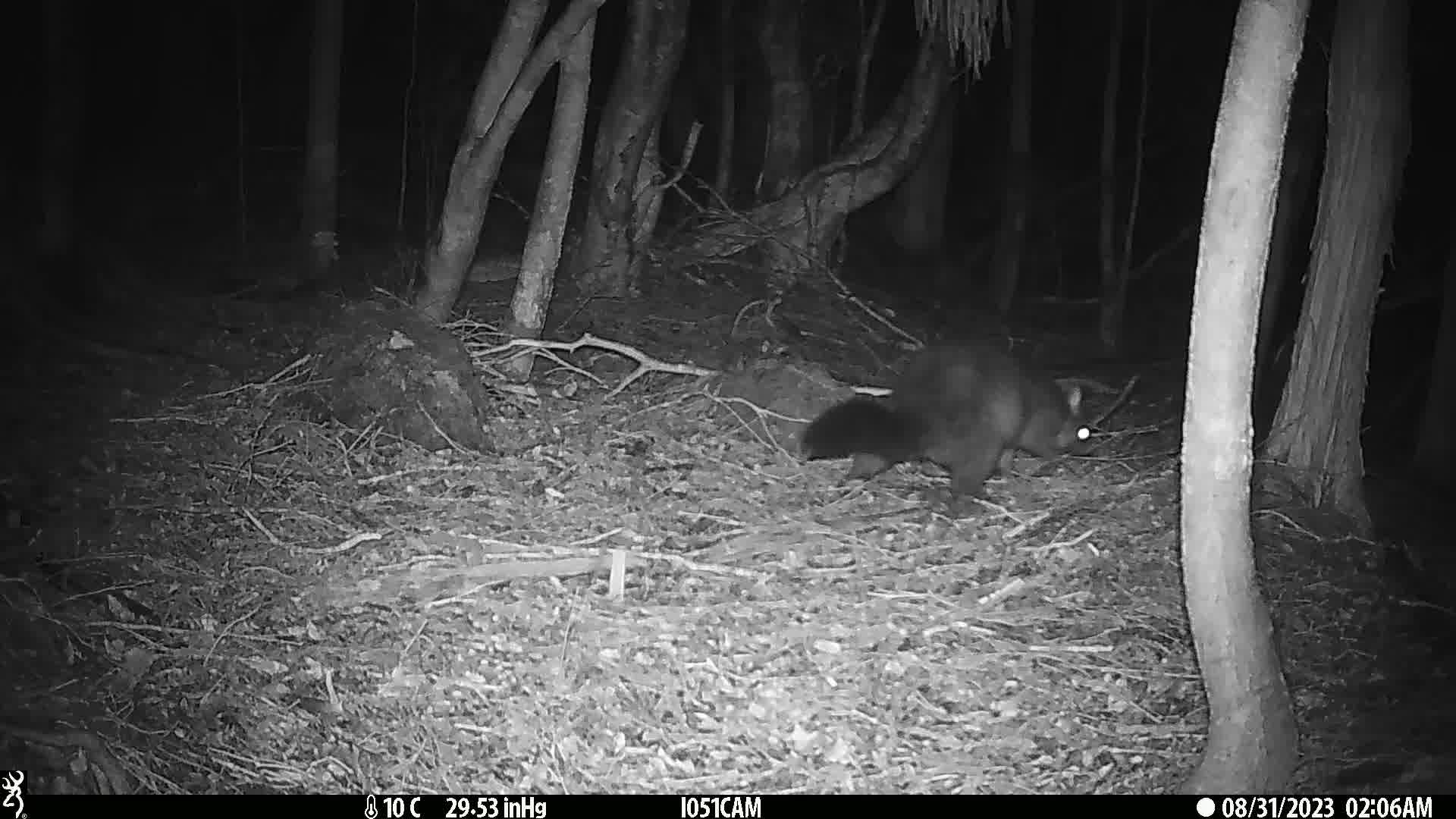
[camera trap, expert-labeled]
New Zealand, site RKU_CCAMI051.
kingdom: Animalia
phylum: Chordata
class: Mammalia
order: Diprotodontia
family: Phalangeridae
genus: Trichosurus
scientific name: Trichosurus vulpecula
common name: common brushtail possum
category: possum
Possum (common brushtail possum) (Trichosurus vulpecula).